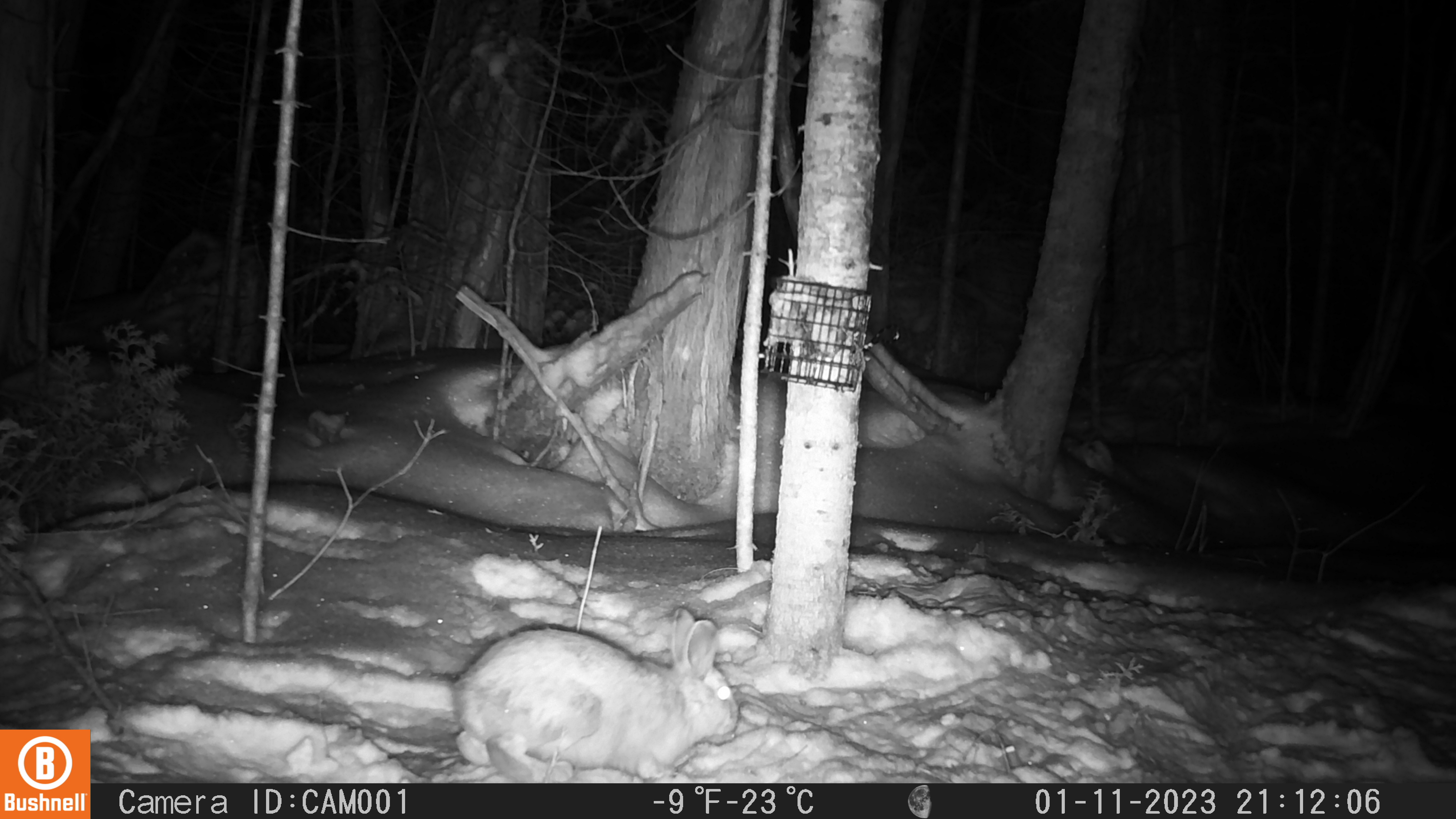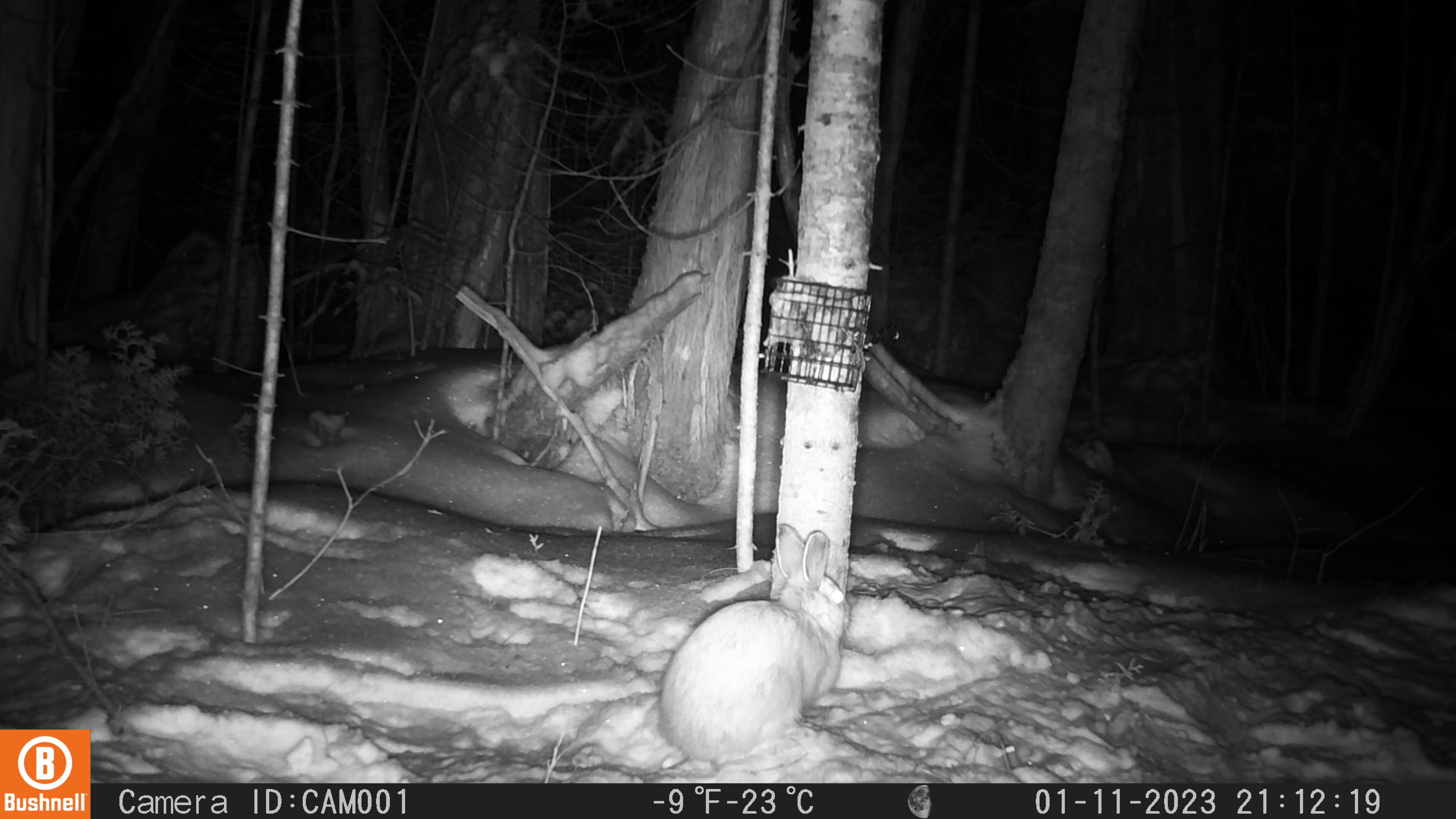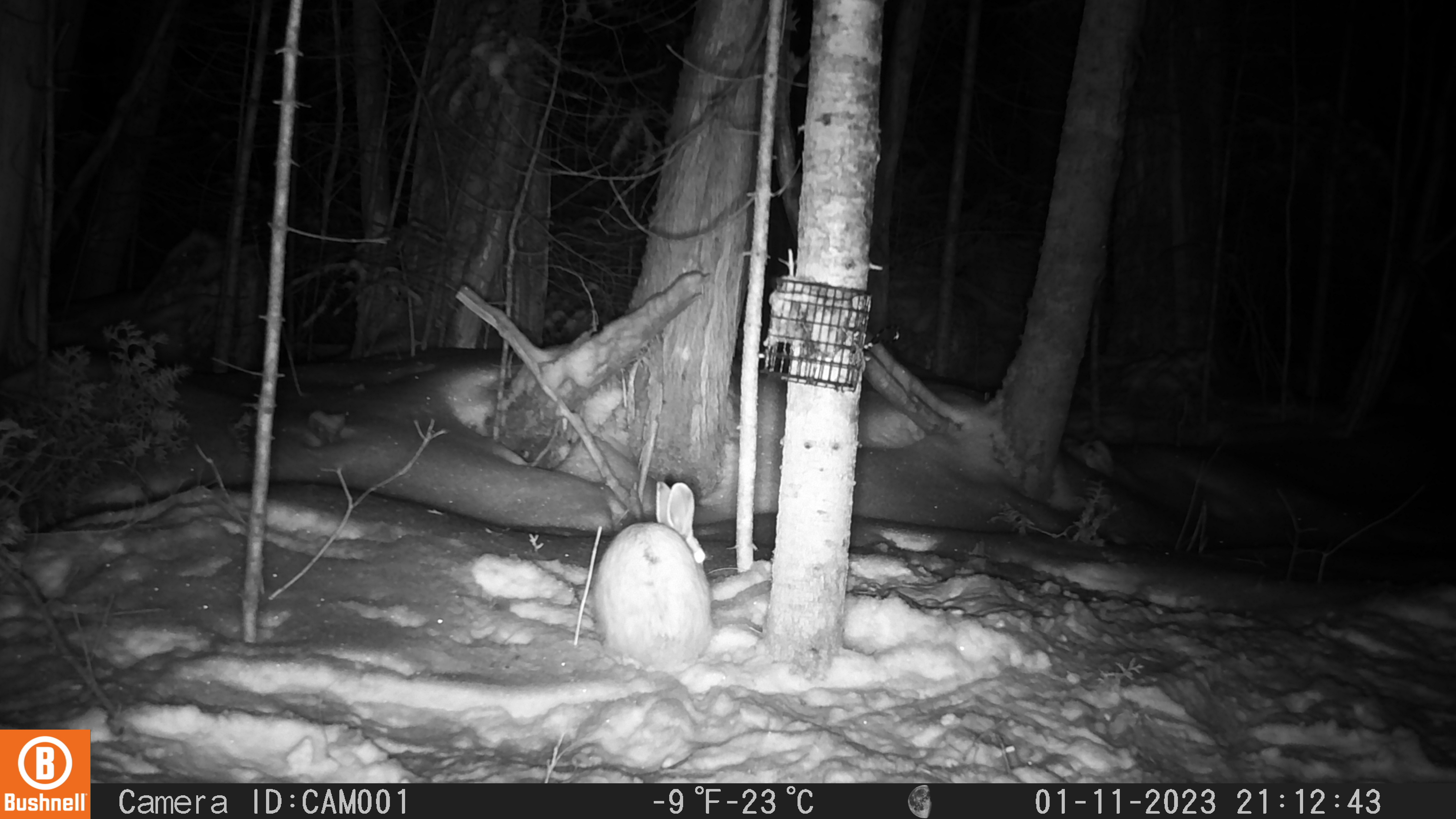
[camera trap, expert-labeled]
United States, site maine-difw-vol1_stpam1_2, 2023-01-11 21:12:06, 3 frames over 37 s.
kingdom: Animalia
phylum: Chordata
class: Mammalia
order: Lagomorpha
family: Leporidae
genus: Lepus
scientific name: Lepus americanus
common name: snowshoe hare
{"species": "snowshoe hare (Lepus americanus)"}